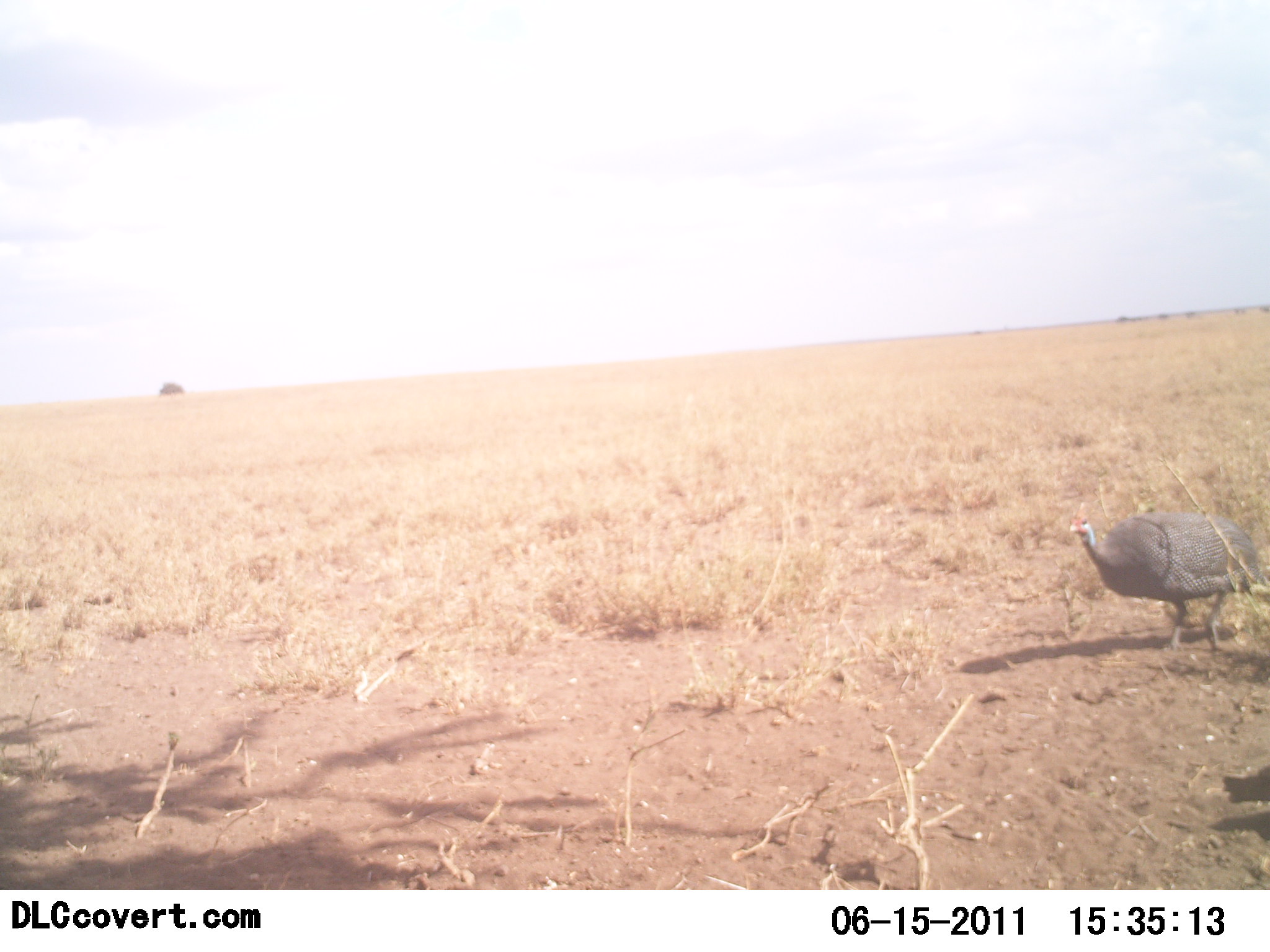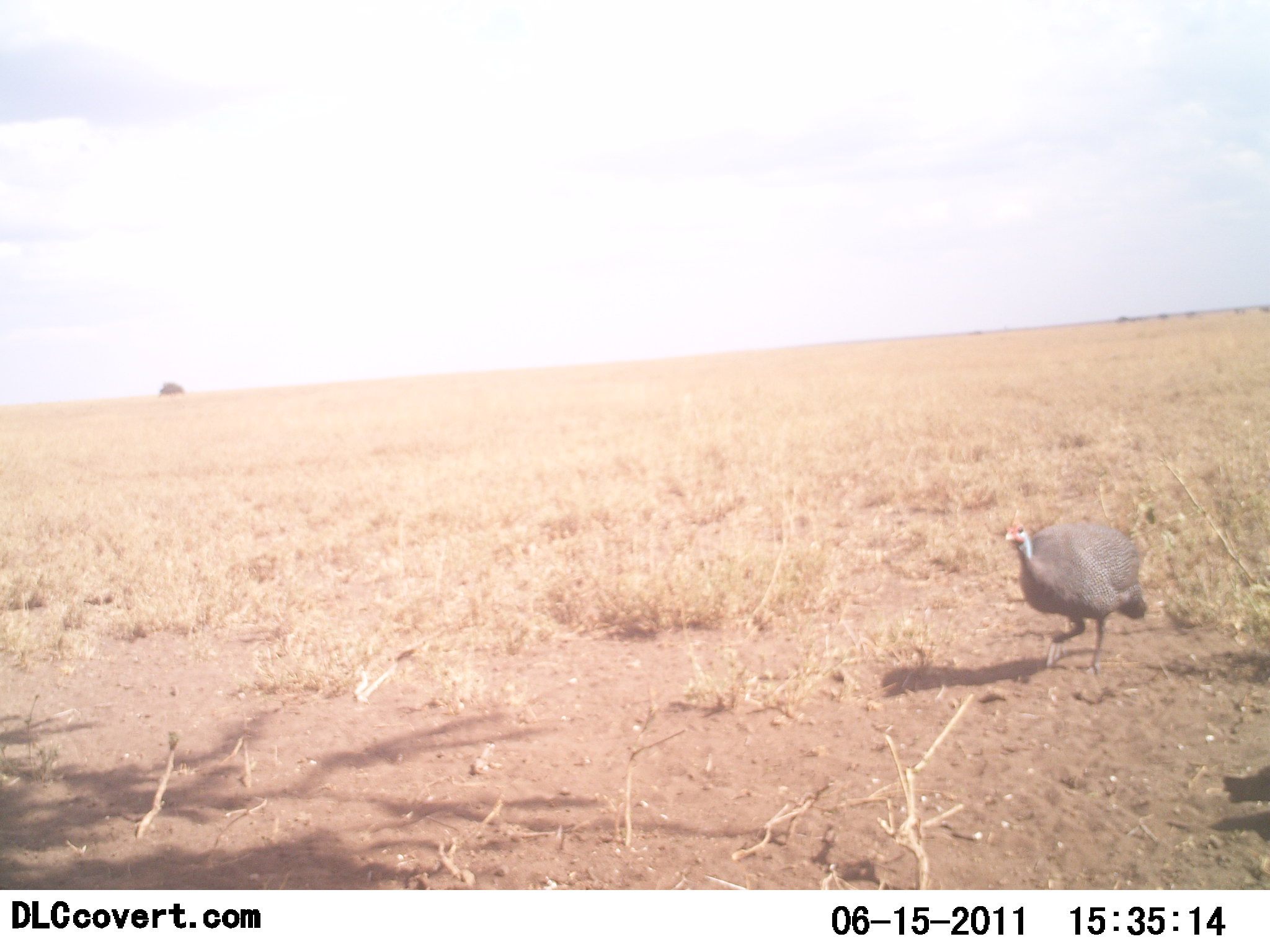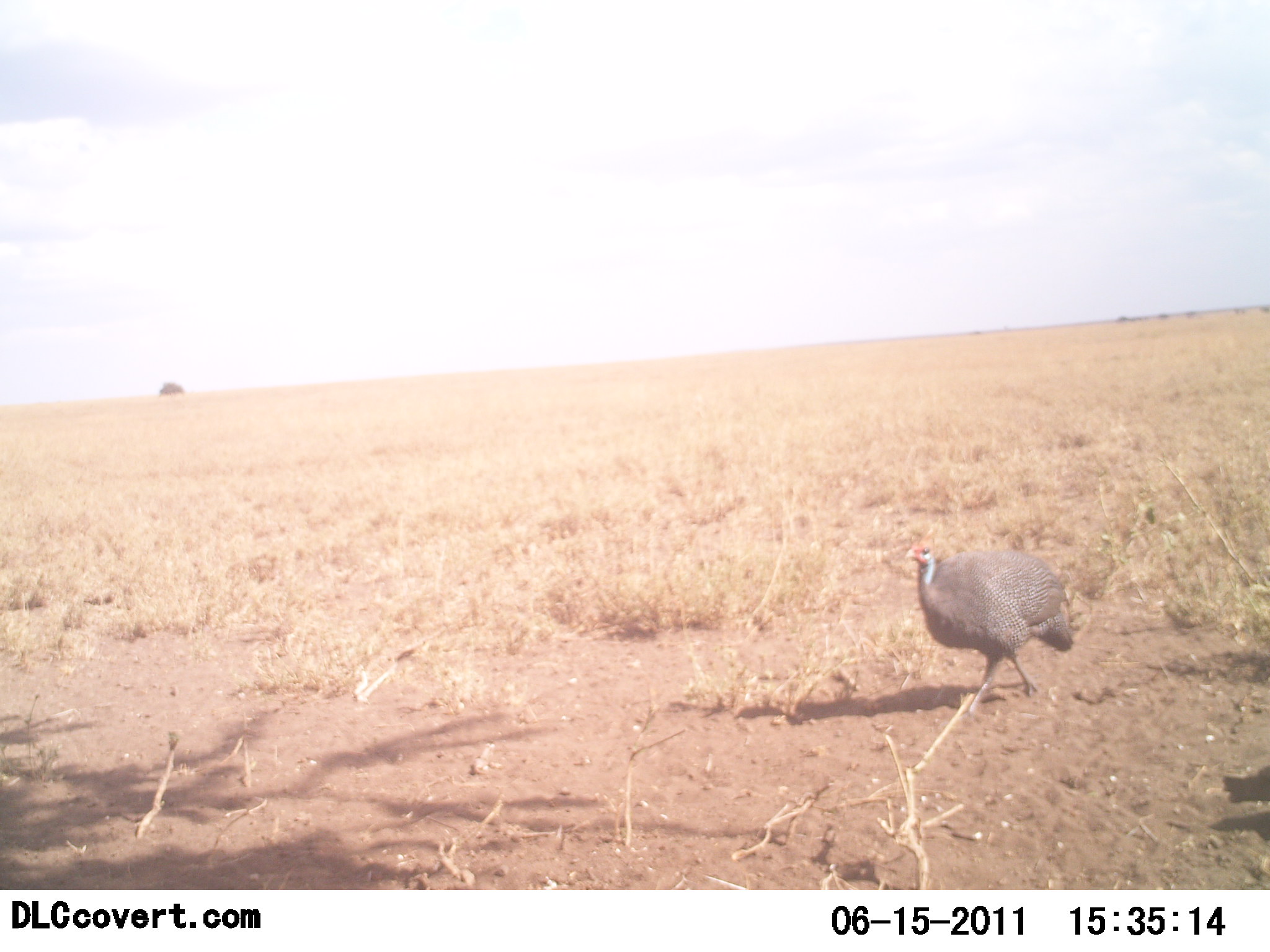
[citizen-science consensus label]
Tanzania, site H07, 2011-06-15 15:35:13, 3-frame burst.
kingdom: Animalia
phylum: Chordata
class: Aves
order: Galliformes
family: Numididae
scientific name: Numididae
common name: guinea fowl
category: guineafowl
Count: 1.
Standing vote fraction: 8%.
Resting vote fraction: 0%.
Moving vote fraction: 100%.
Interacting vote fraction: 0%.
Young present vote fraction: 0%.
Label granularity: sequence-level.